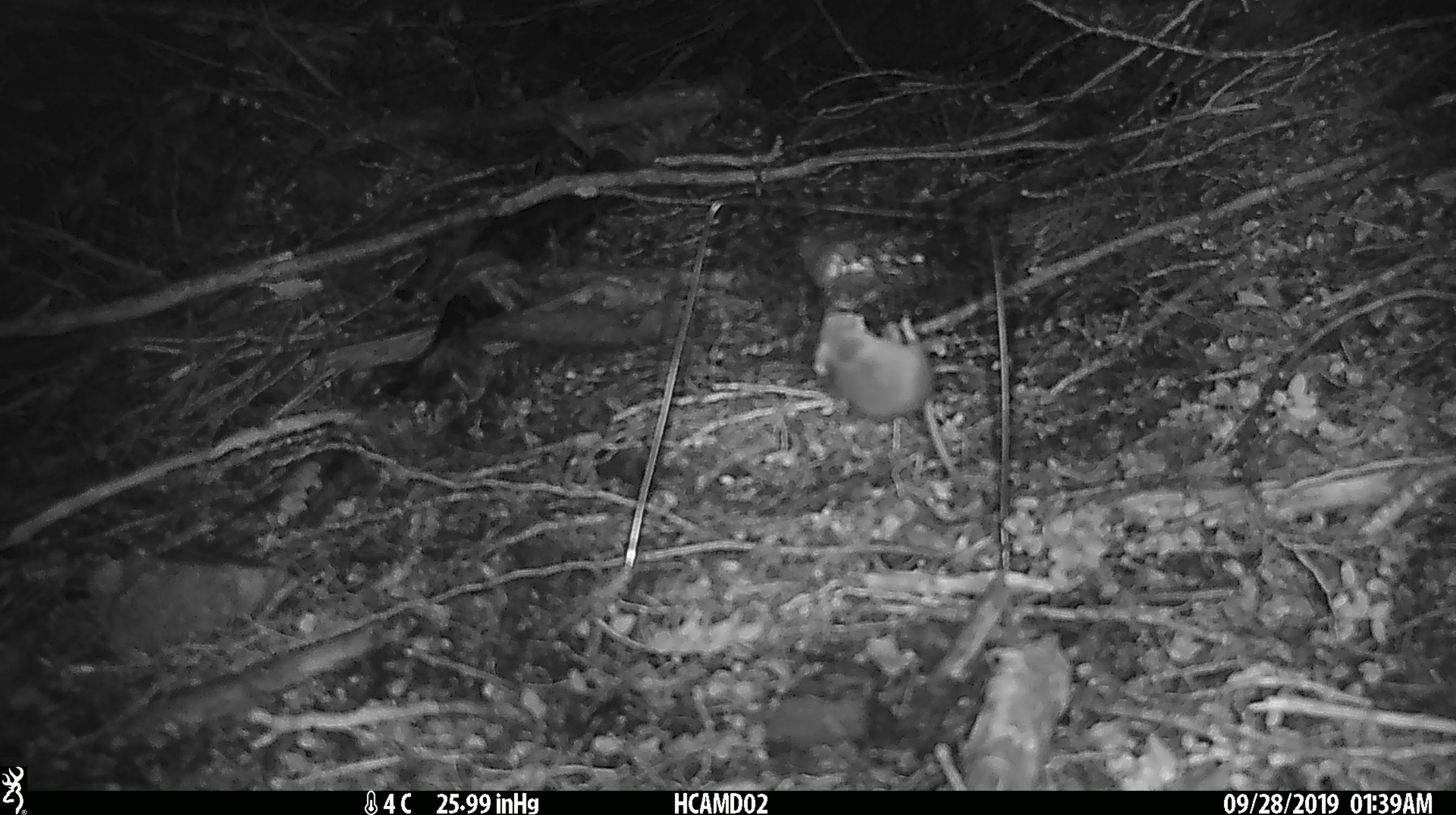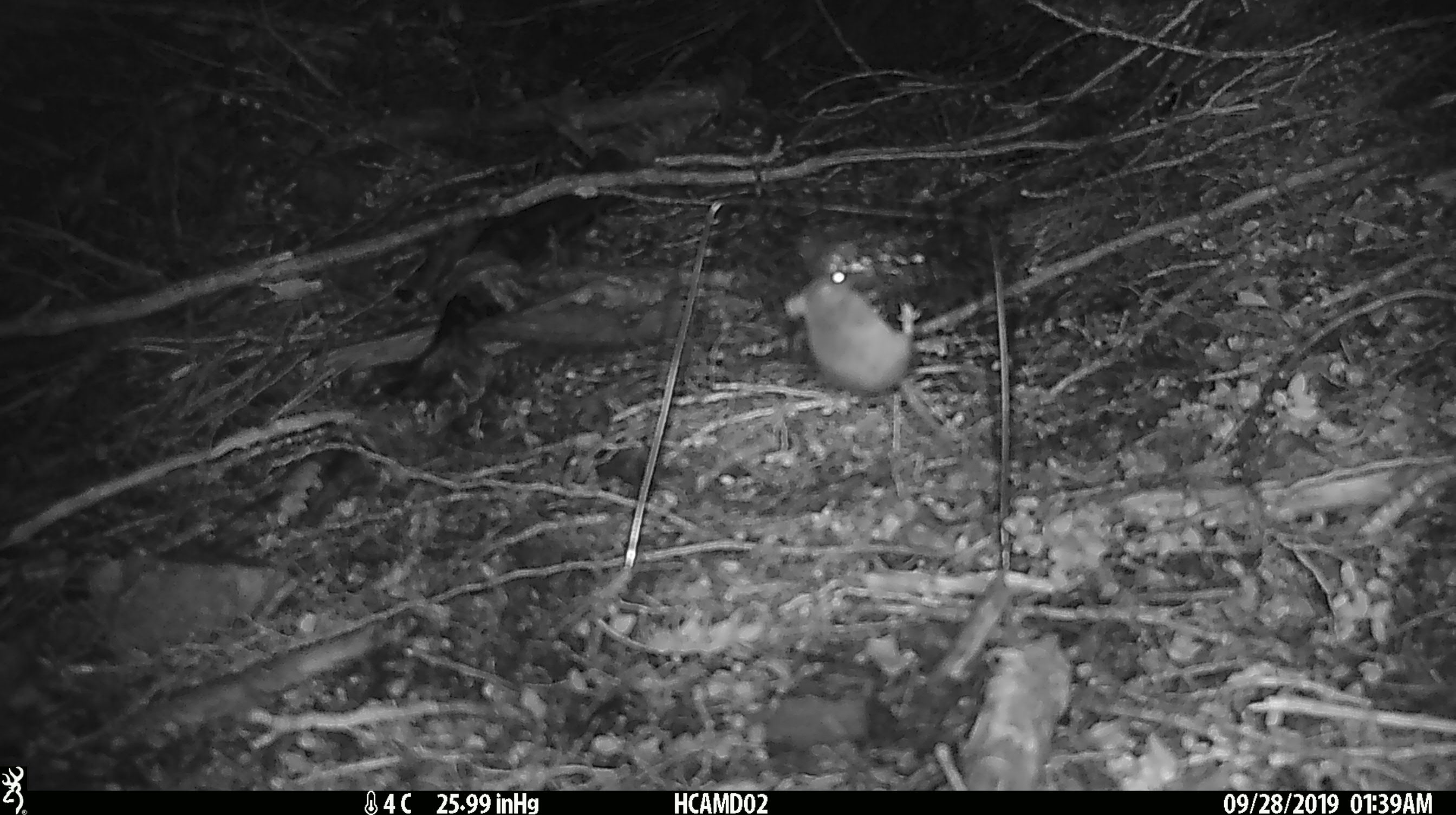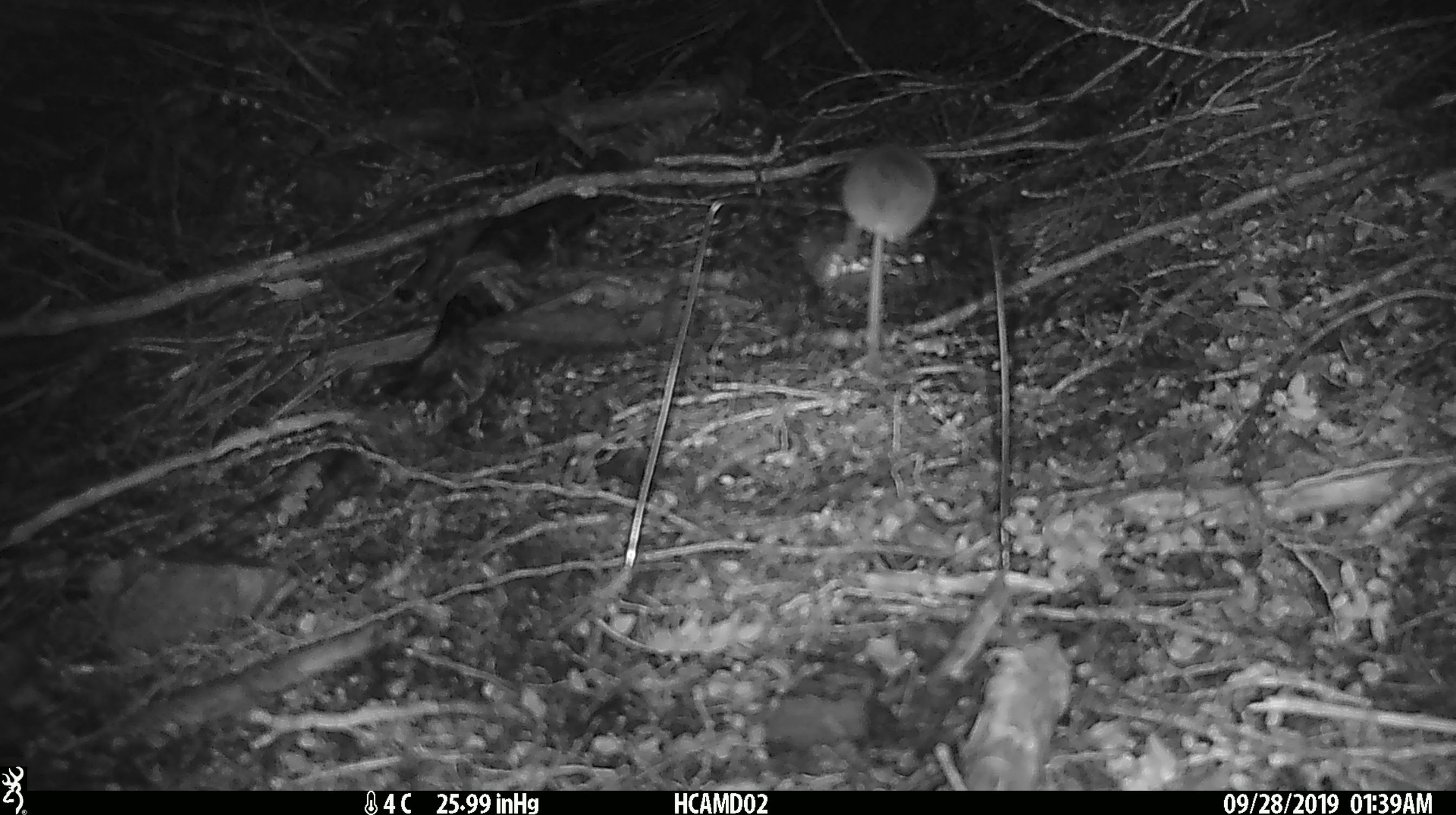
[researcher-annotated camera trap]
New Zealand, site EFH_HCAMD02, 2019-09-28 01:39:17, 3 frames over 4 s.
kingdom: Animalia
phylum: Chordata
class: Mammalia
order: Rodentia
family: Muridae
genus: Mus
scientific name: Mus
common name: mouse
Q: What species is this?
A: Mouse (Mus).